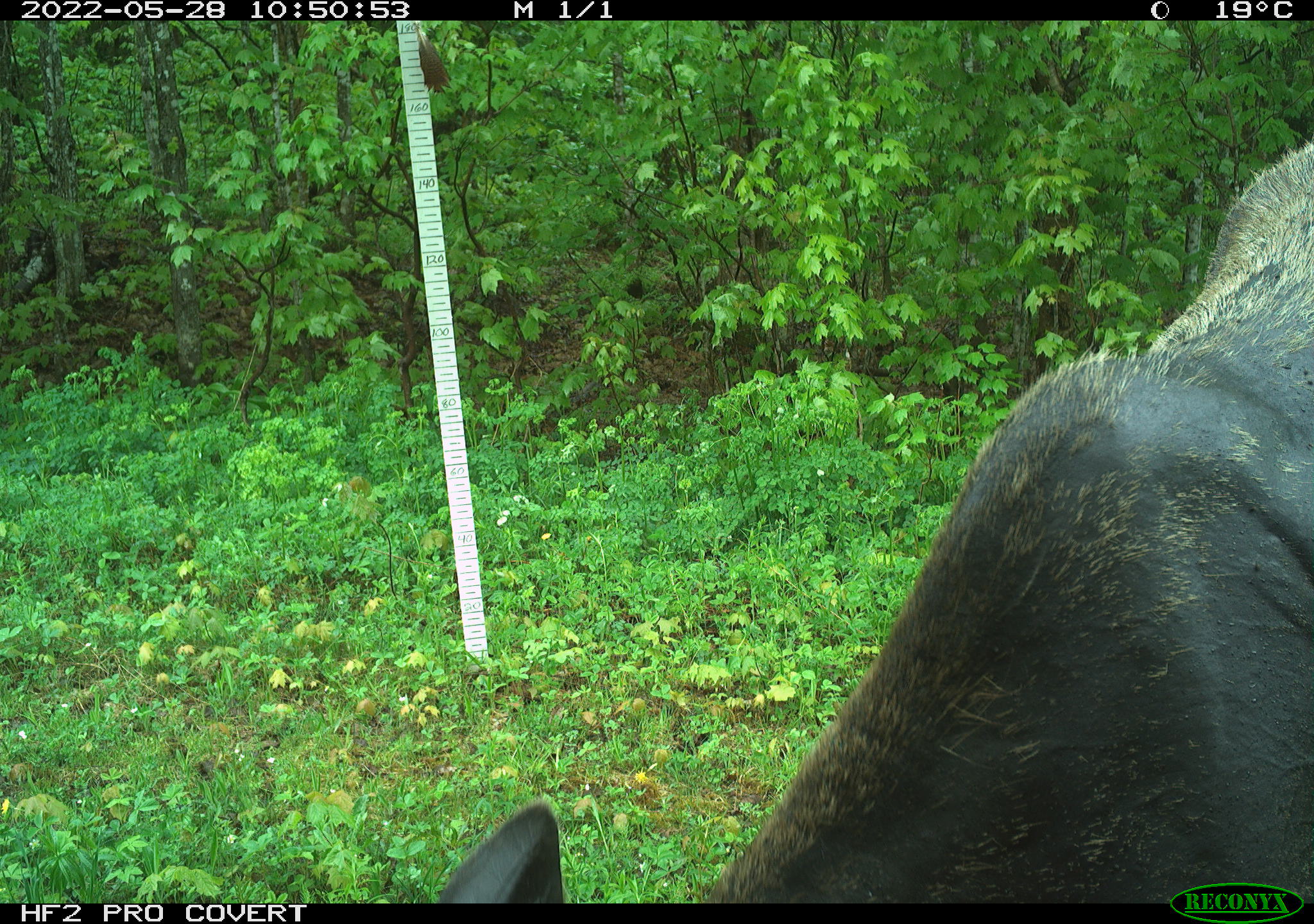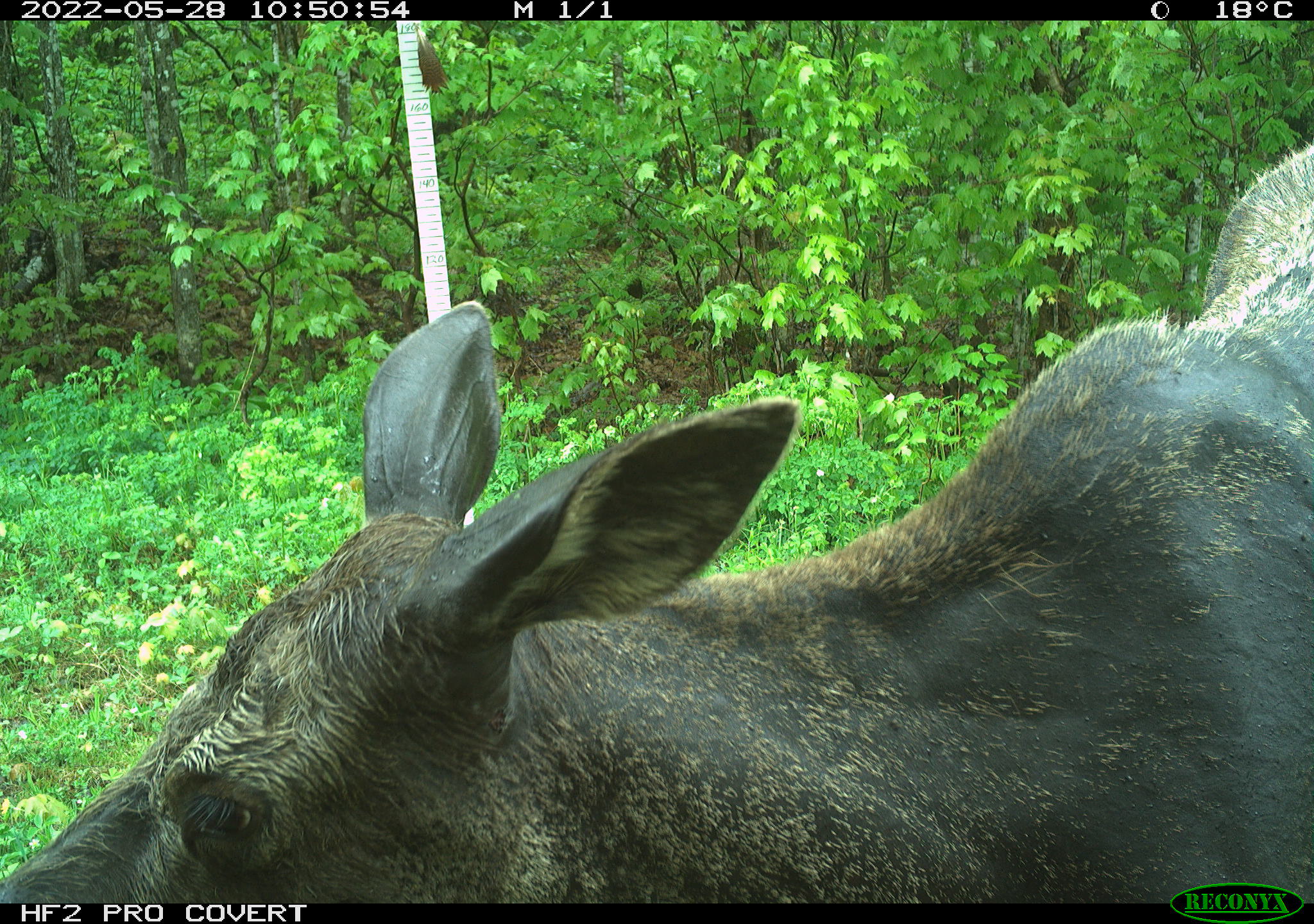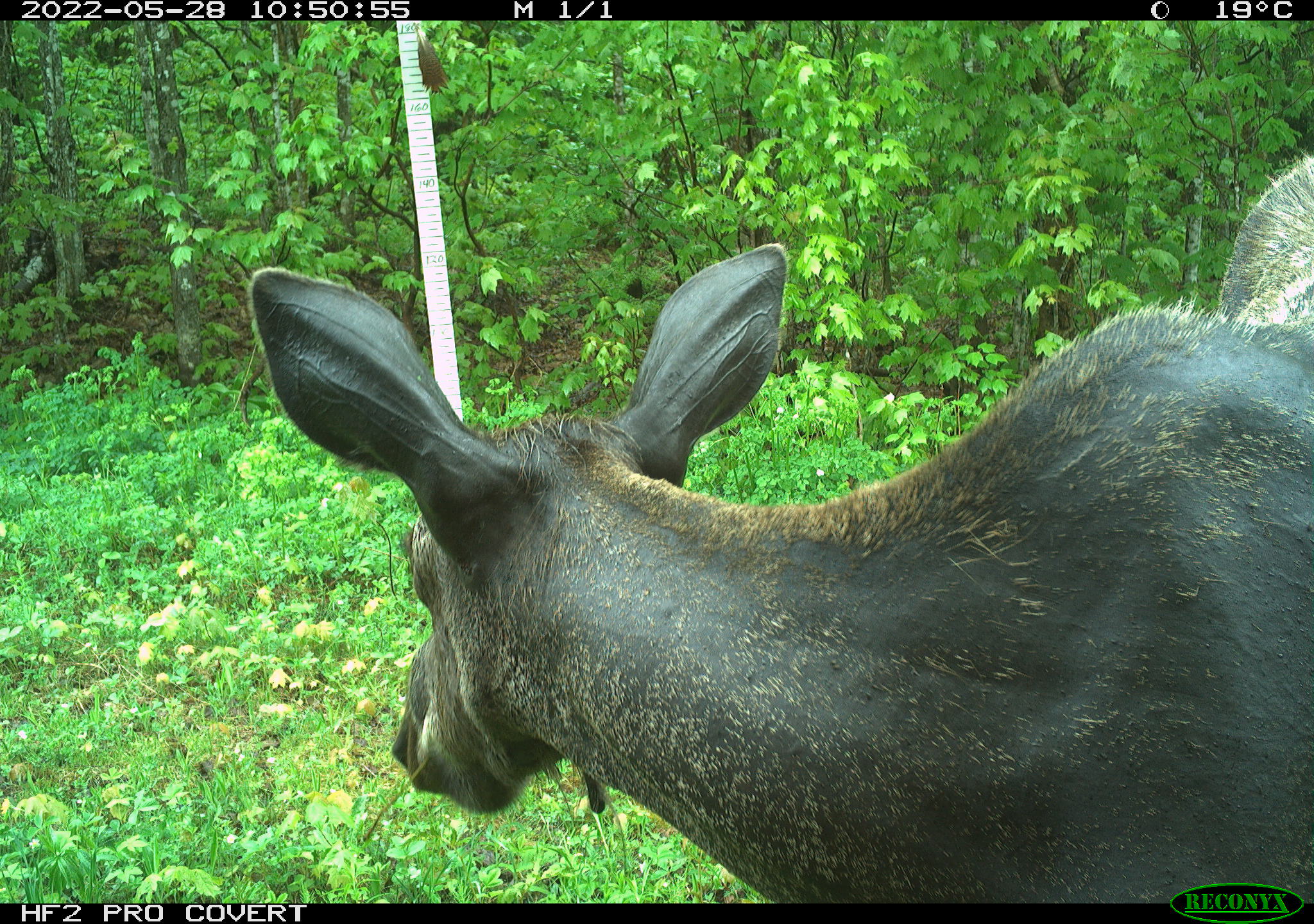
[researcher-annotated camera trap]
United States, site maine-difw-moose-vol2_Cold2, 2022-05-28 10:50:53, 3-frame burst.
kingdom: Animalia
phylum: Chordata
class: Mammalia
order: Artiodactyla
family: Cervidae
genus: Alces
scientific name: Alces alces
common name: moose